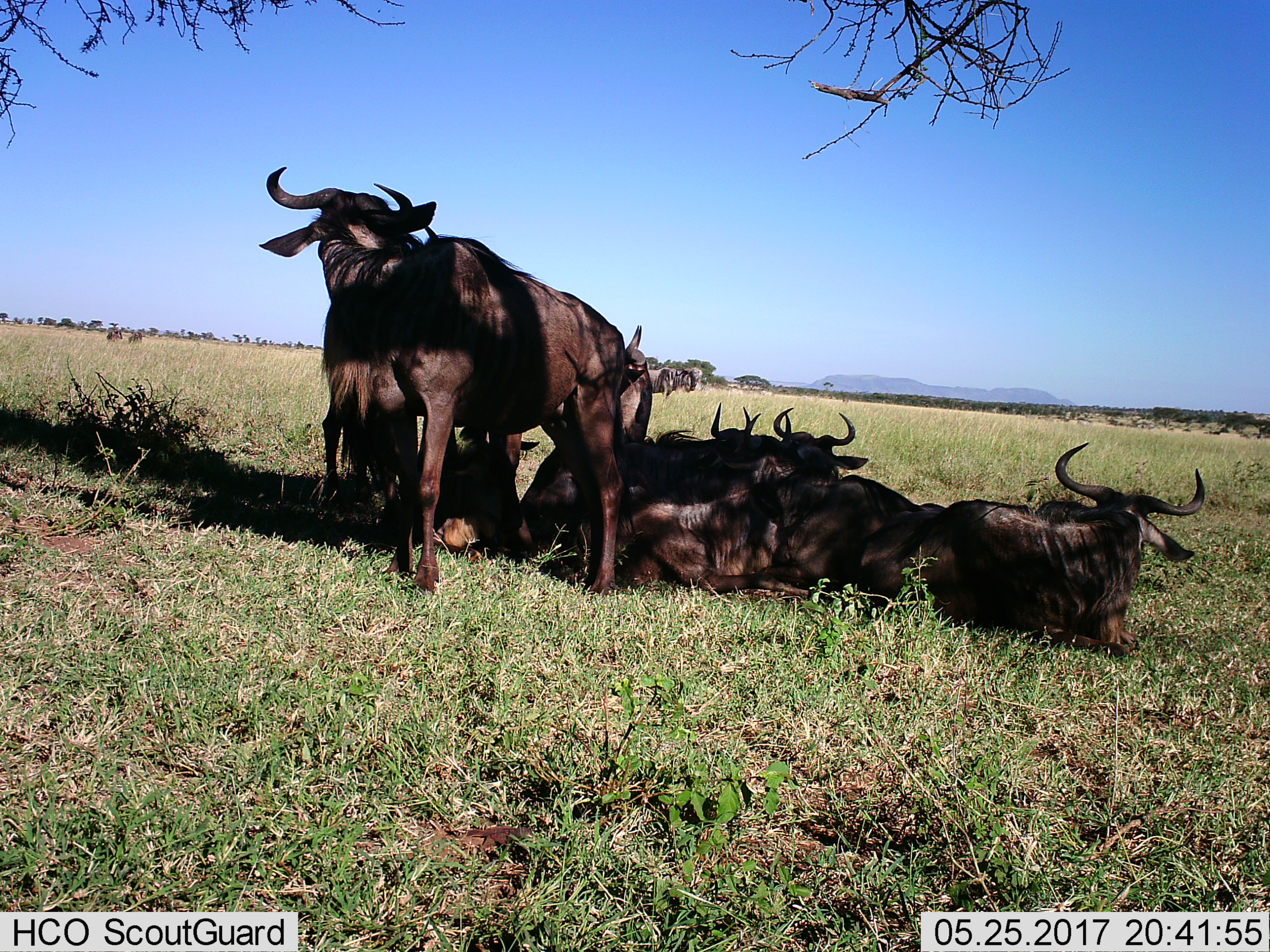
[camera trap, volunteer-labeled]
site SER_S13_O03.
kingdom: Animalia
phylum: Chordata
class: Mammalia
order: Artiodactyla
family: Bovidae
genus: Connochaetes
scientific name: Connochaetes taurinus taurinus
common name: blue wildebeest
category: wildebeestblue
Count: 6.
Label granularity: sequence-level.